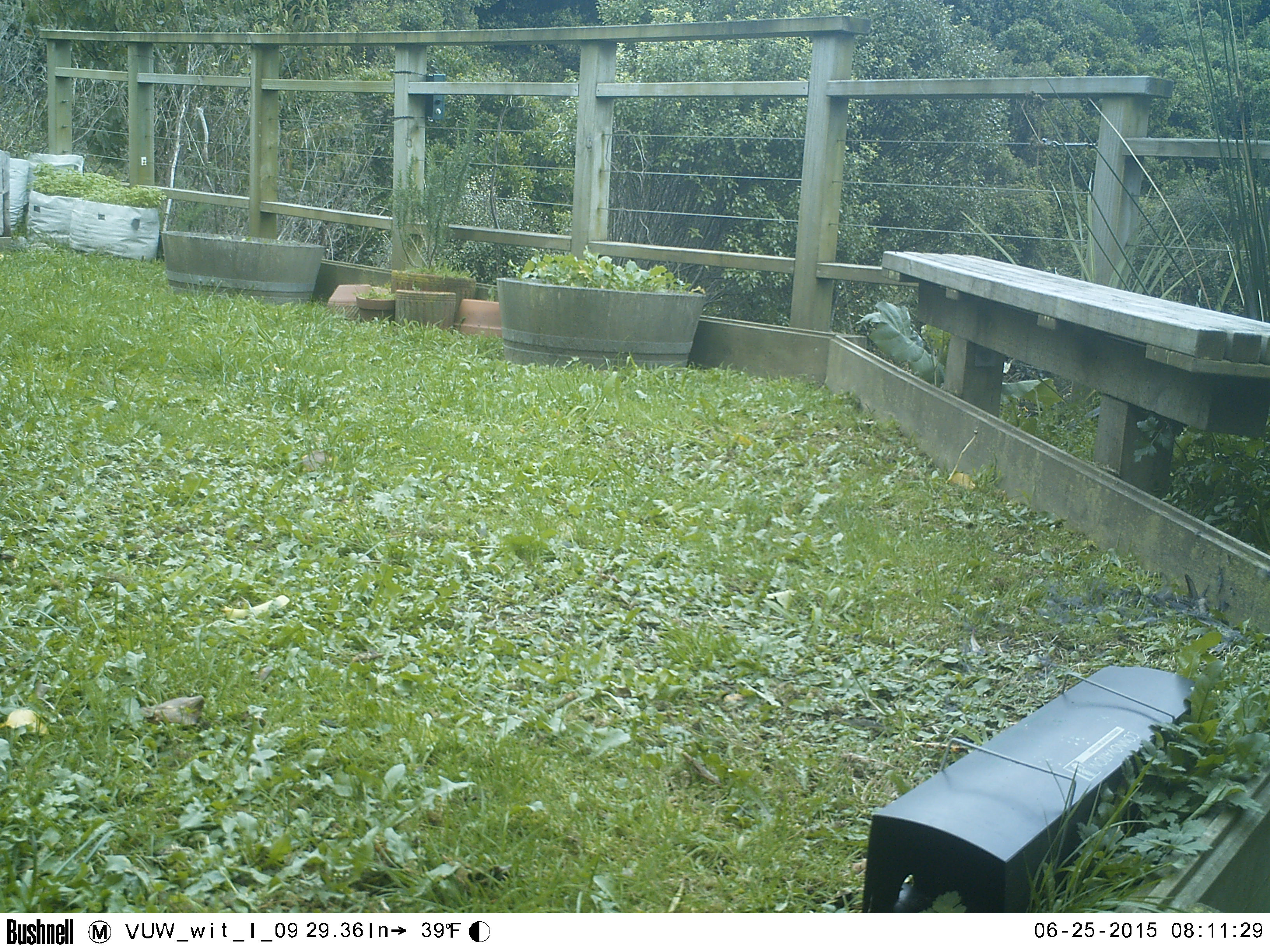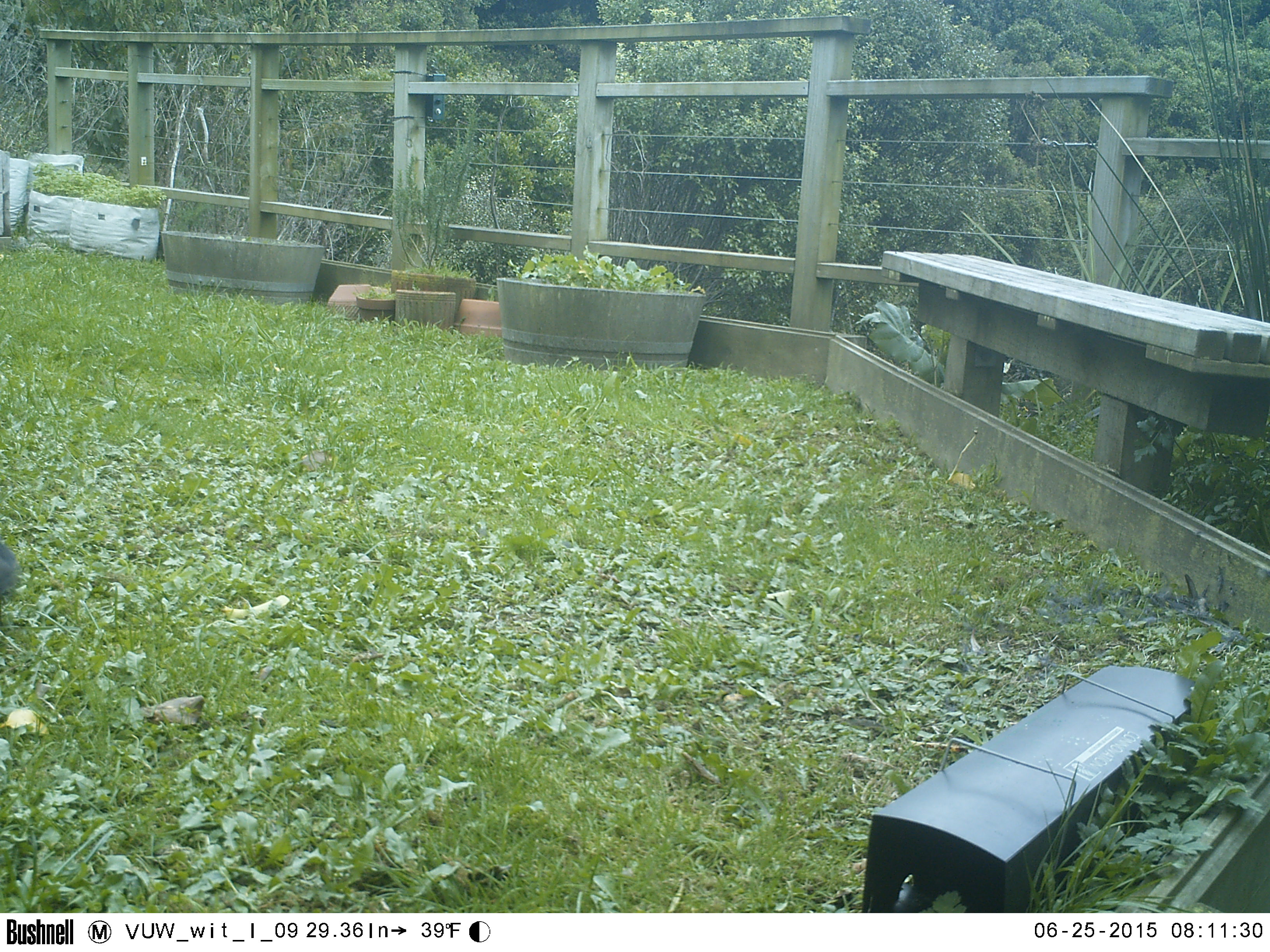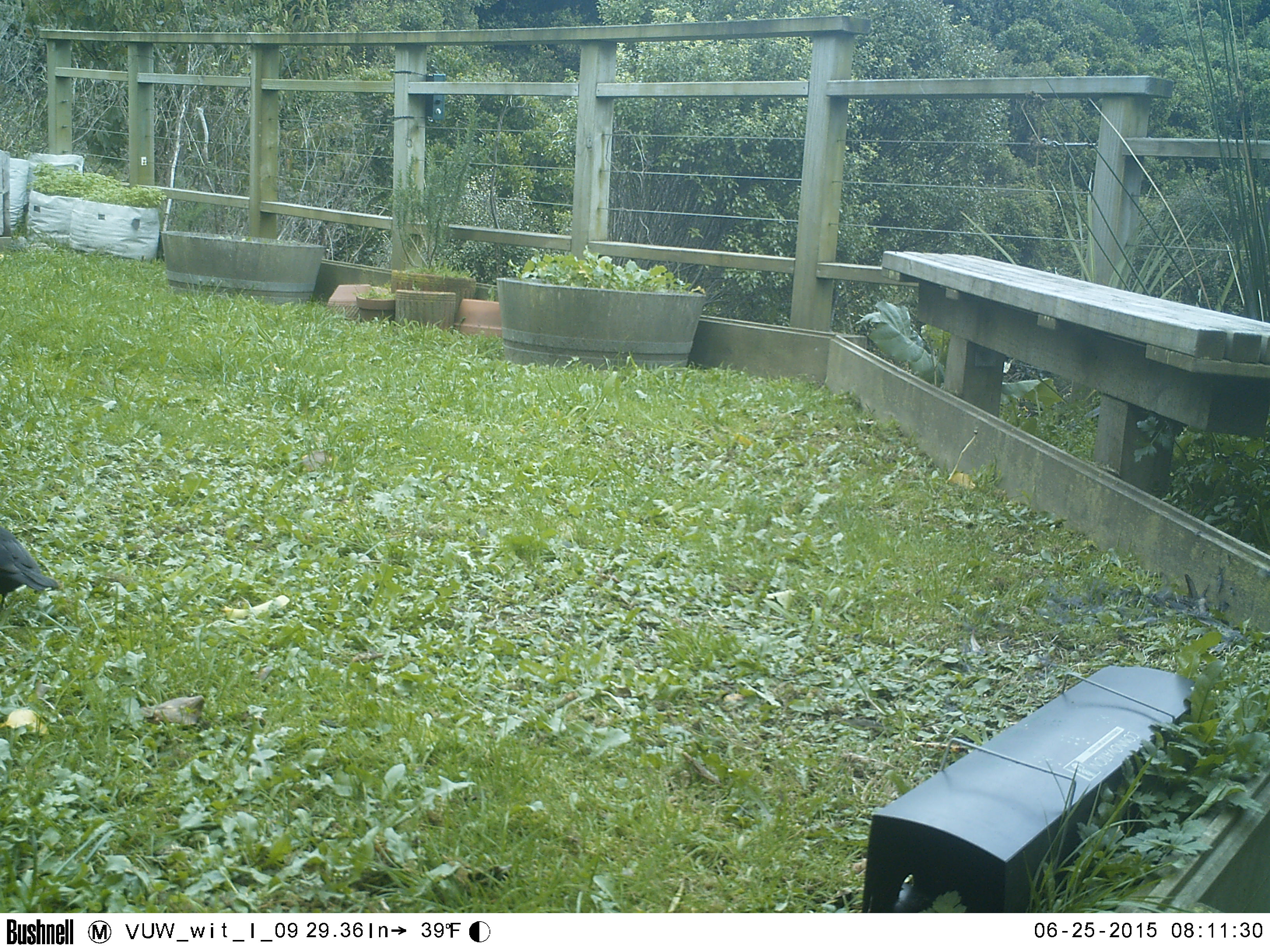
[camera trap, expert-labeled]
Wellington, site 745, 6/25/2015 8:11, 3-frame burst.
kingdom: Animalia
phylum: Chordata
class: Aves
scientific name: Aves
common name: bird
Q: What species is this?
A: Bird (Aves).